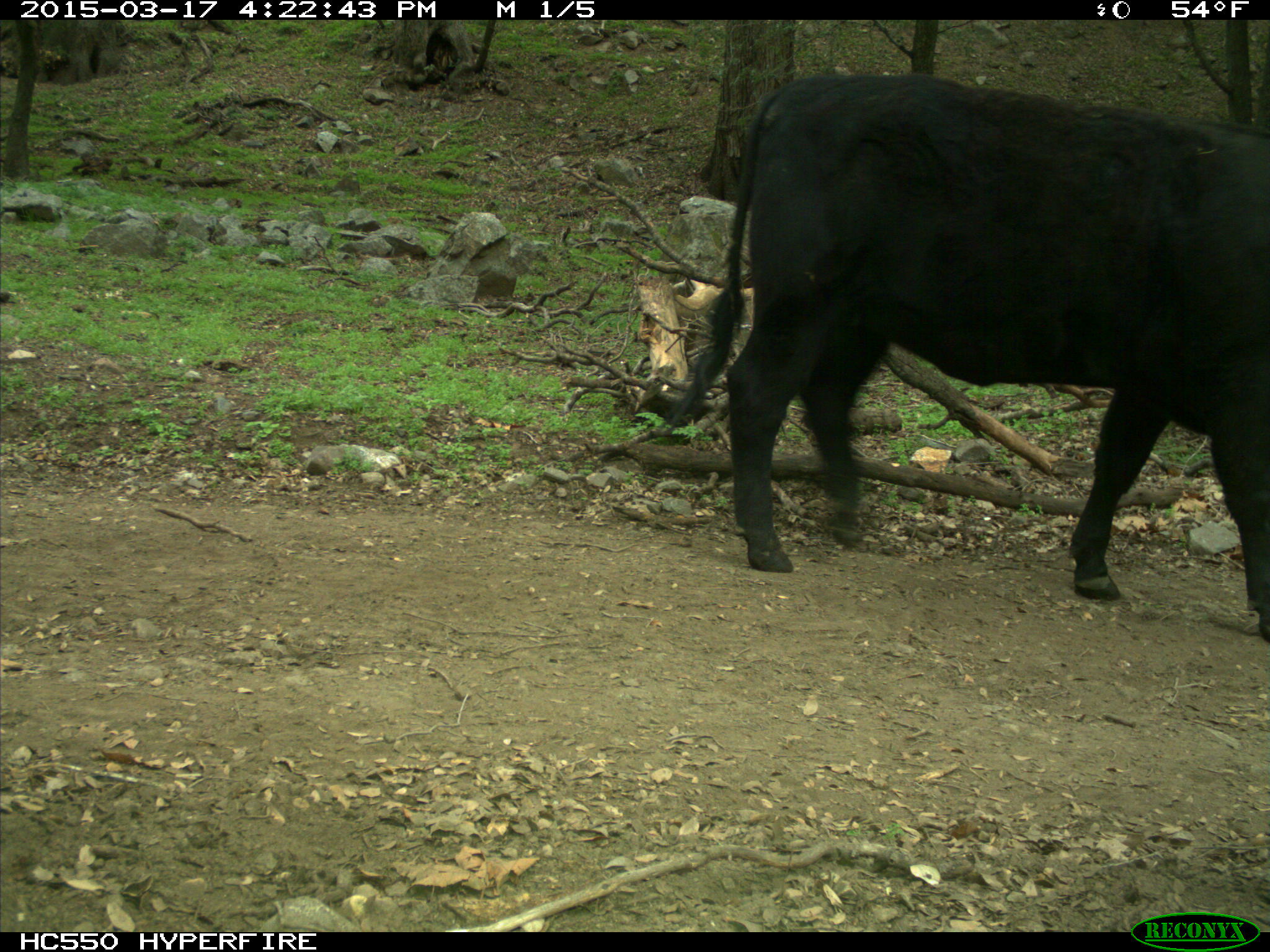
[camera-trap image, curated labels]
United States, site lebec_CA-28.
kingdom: Animalia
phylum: Chordata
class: Mammalia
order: Artiodactyla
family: Bovidae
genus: Bos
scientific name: Bos taurus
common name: domestic cow